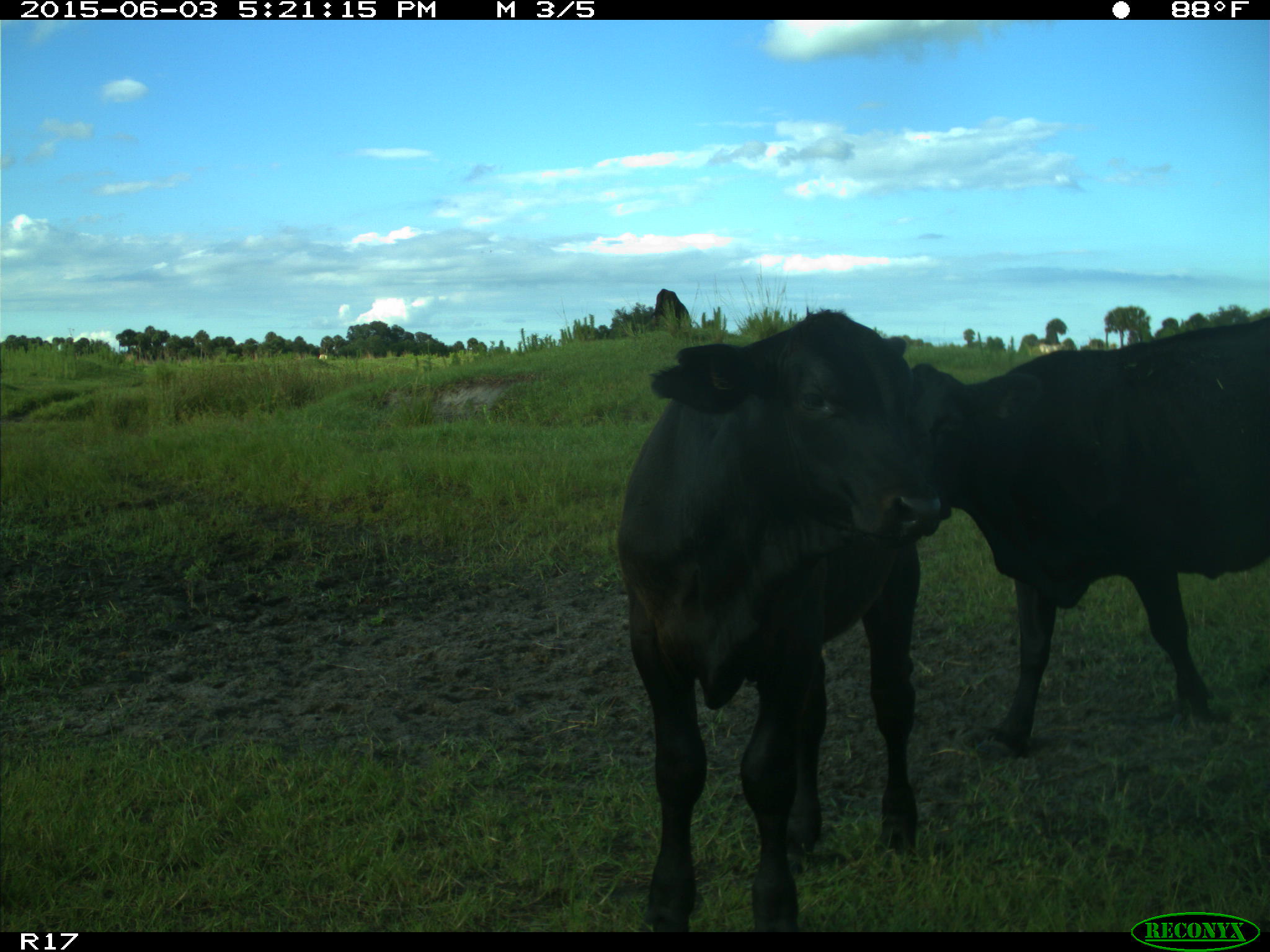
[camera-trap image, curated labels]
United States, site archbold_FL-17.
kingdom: Animalia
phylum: Chordata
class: Mammalia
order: Artiodactyla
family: Bovidae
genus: Bos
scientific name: Bos taurus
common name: domestic cow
Bos taurus (domestic cow).